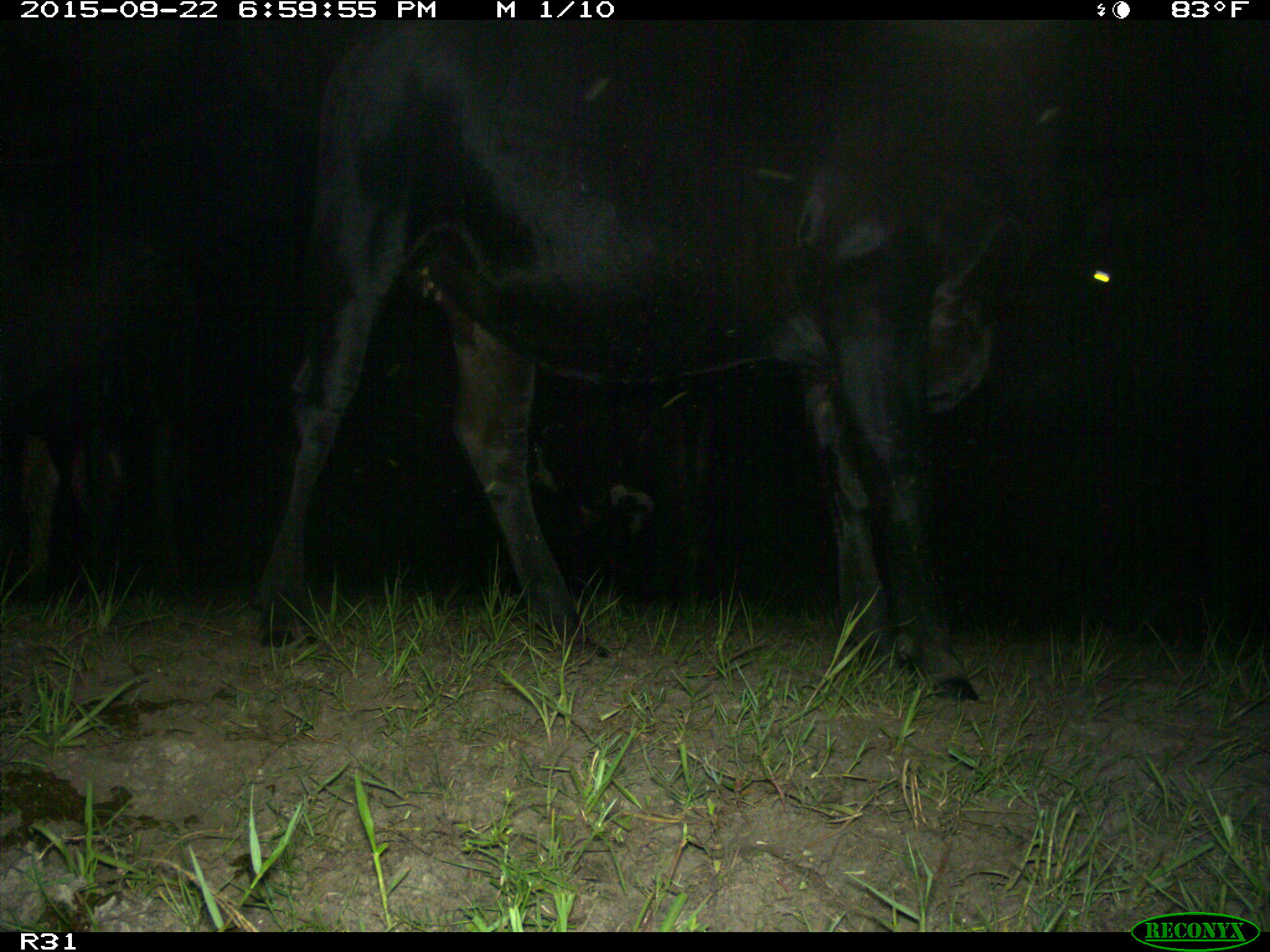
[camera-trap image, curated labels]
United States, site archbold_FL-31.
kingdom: Animalia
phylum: Chordata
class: Mammalia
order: Artiodactyla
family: Bovidae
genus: Bos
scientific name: Bos taurus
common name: domestic cow